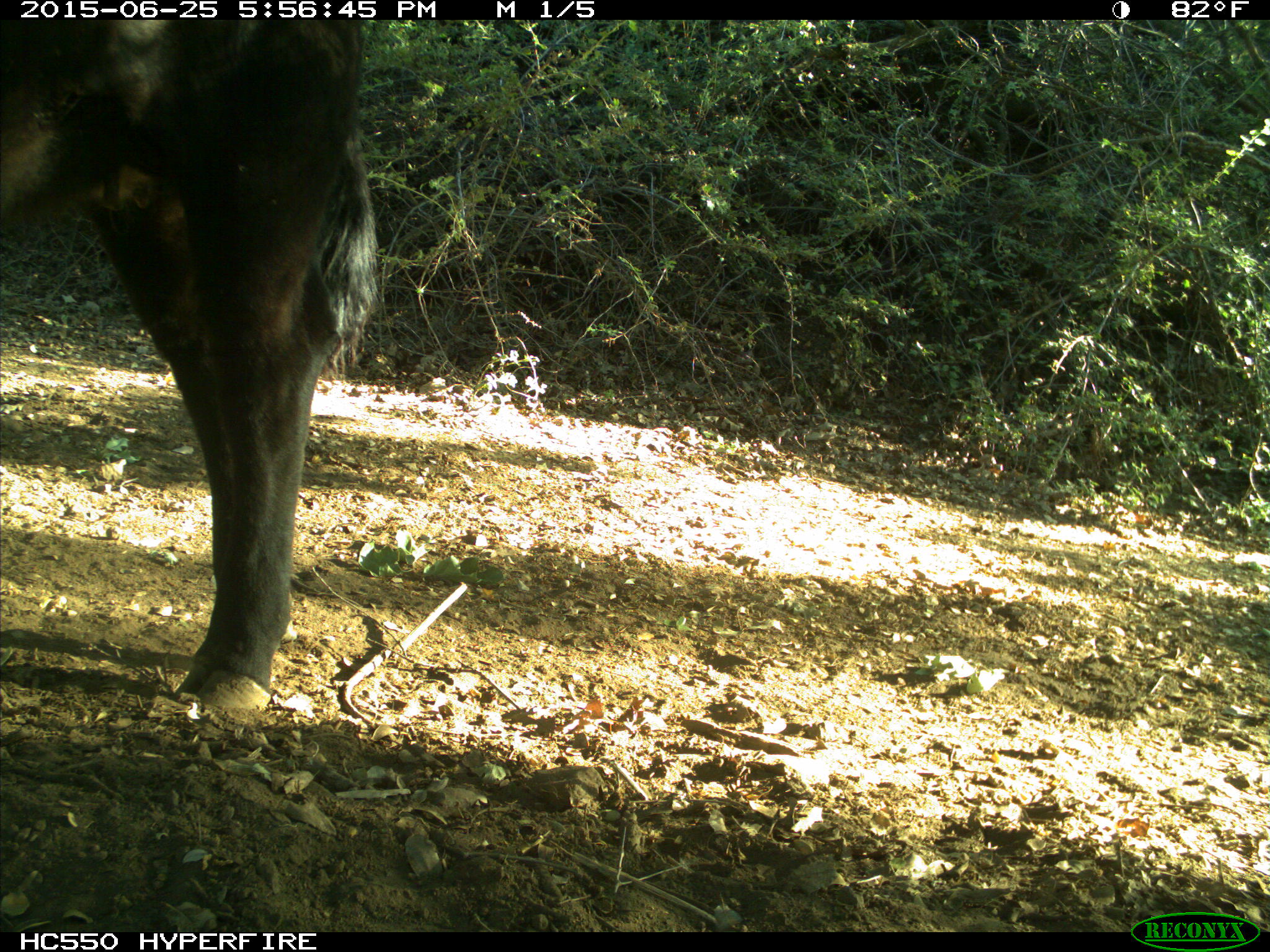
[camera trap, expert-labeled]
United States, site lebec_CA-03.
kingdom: Animalia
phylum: Chordata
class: Mammalia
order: Artiodactyla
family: Bovidae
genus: Bos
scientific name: Bos taurus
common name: domestic cow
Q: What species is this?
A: Bos taurus (domestic cow).